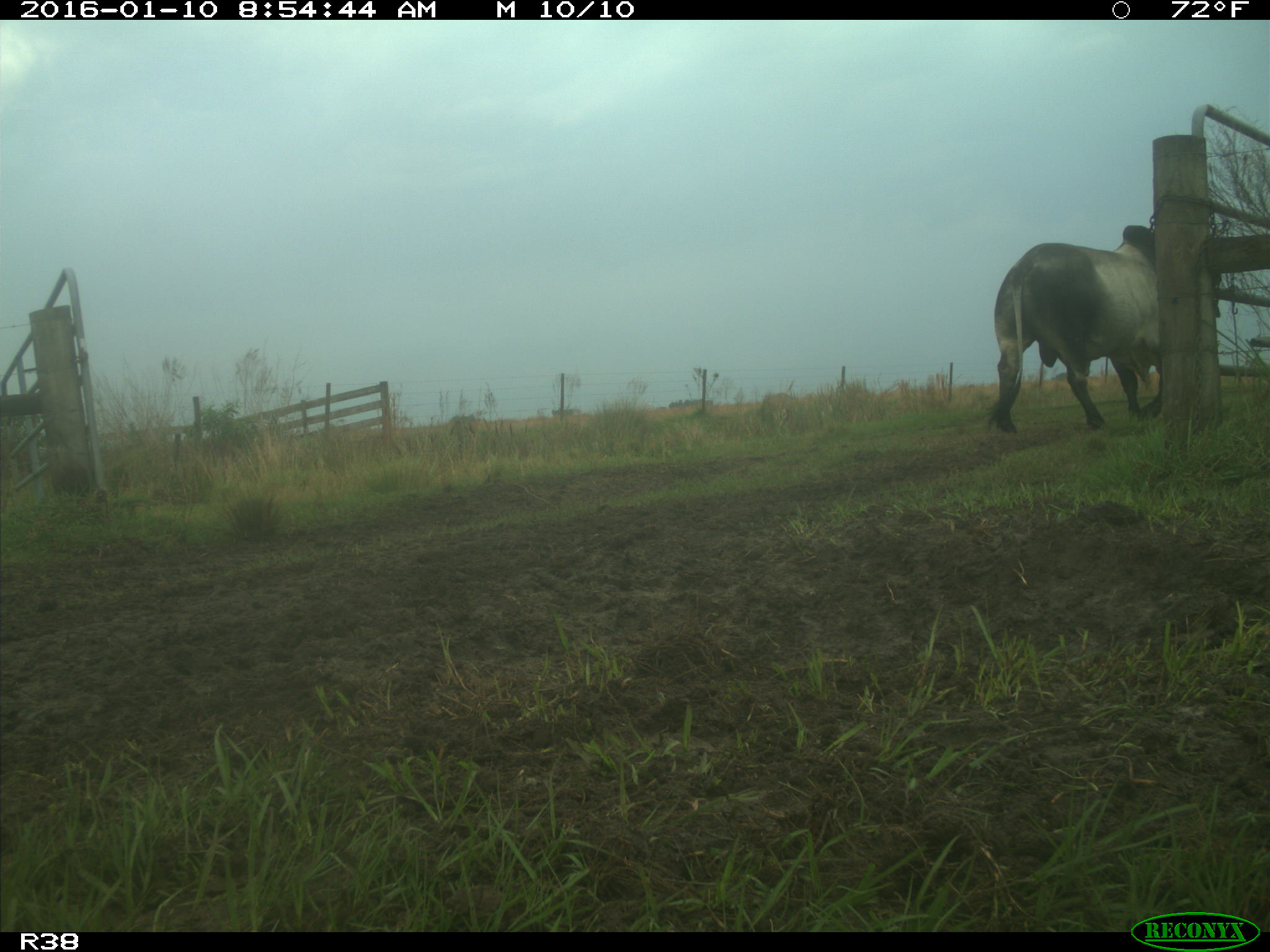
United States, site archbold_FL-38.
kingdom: Animalia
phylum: Chordata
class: Mammalia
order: Artiodactyla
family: Bovidae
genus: Bos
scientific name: Bos taurus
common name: domestic cow